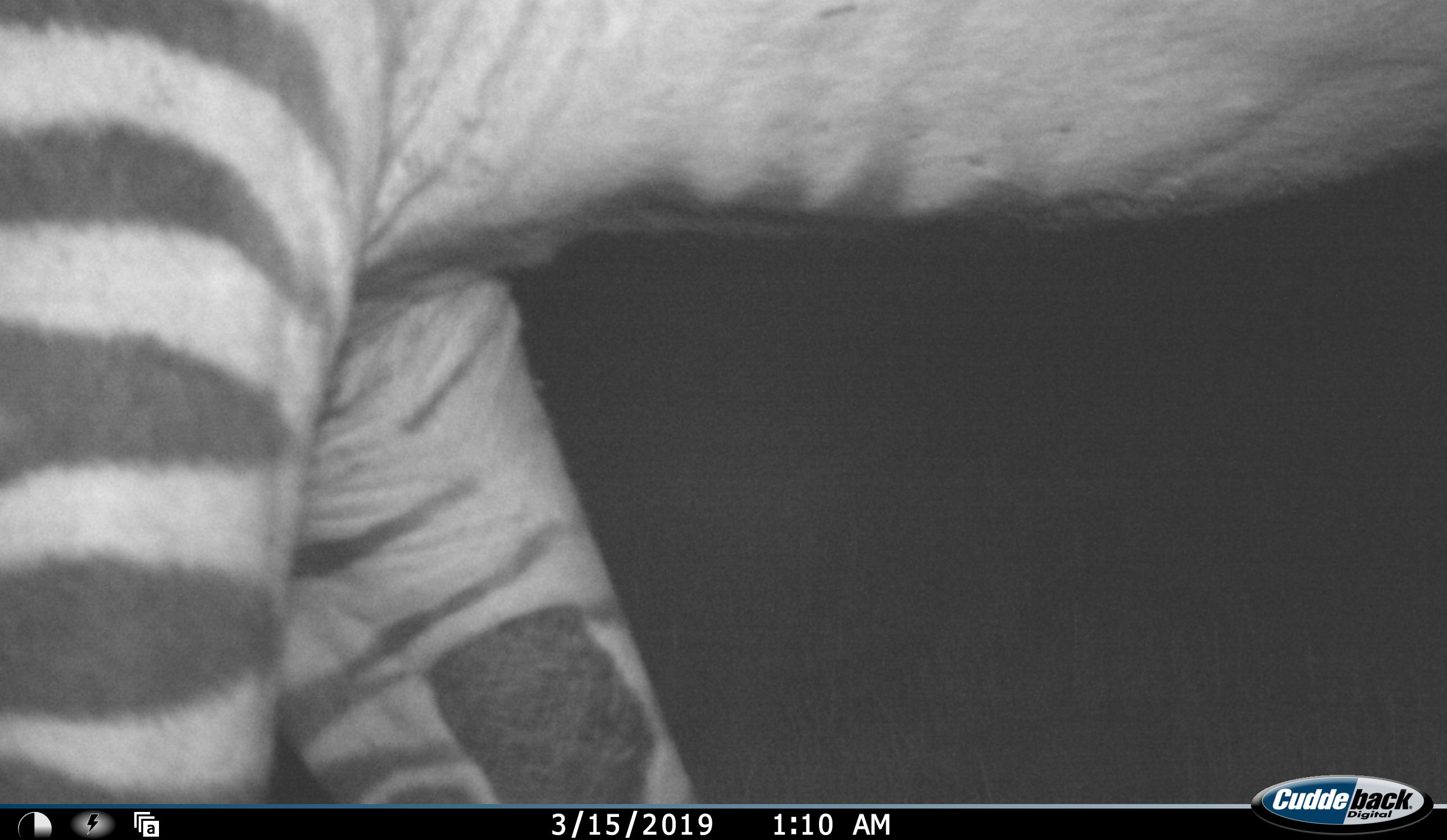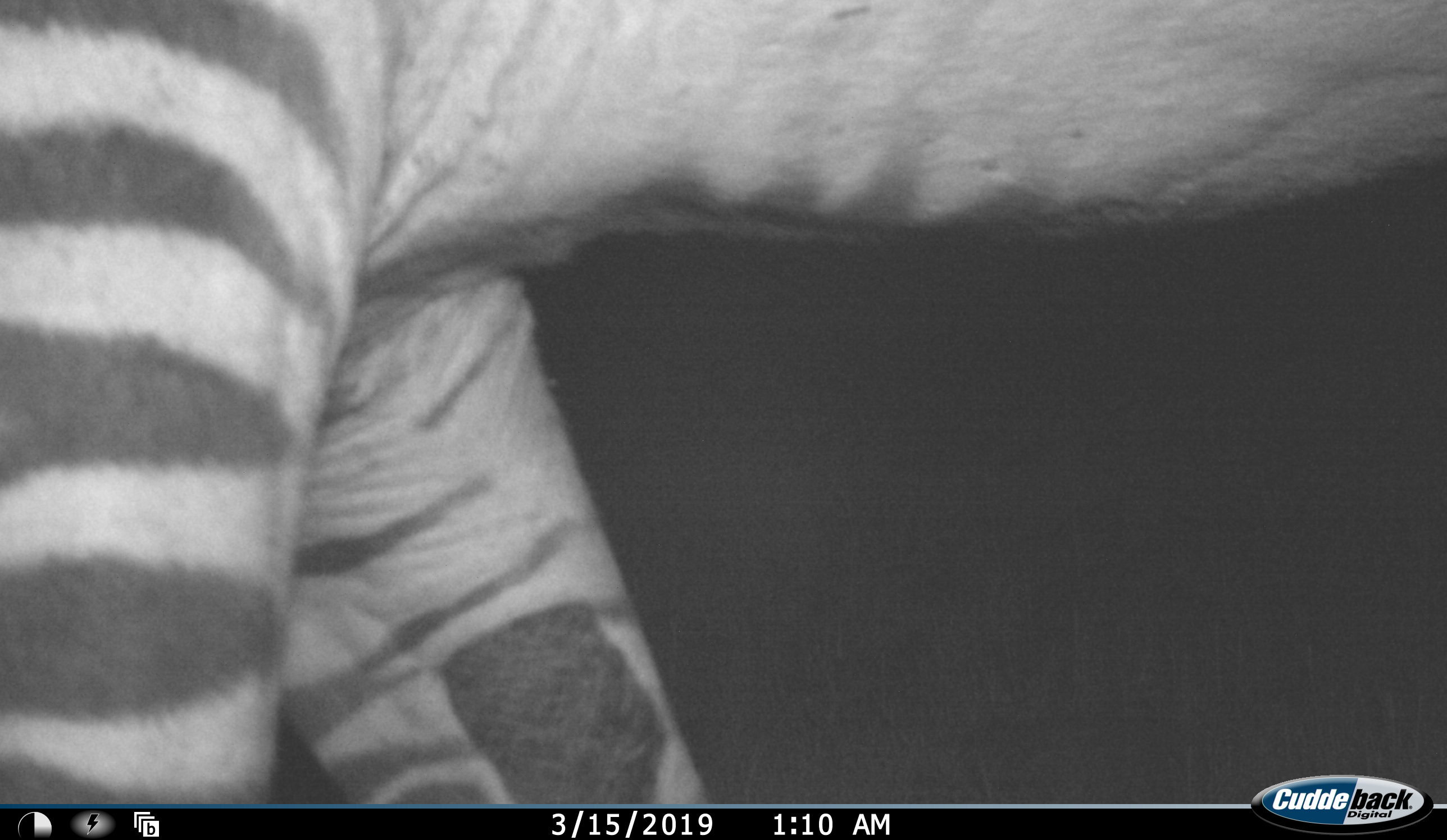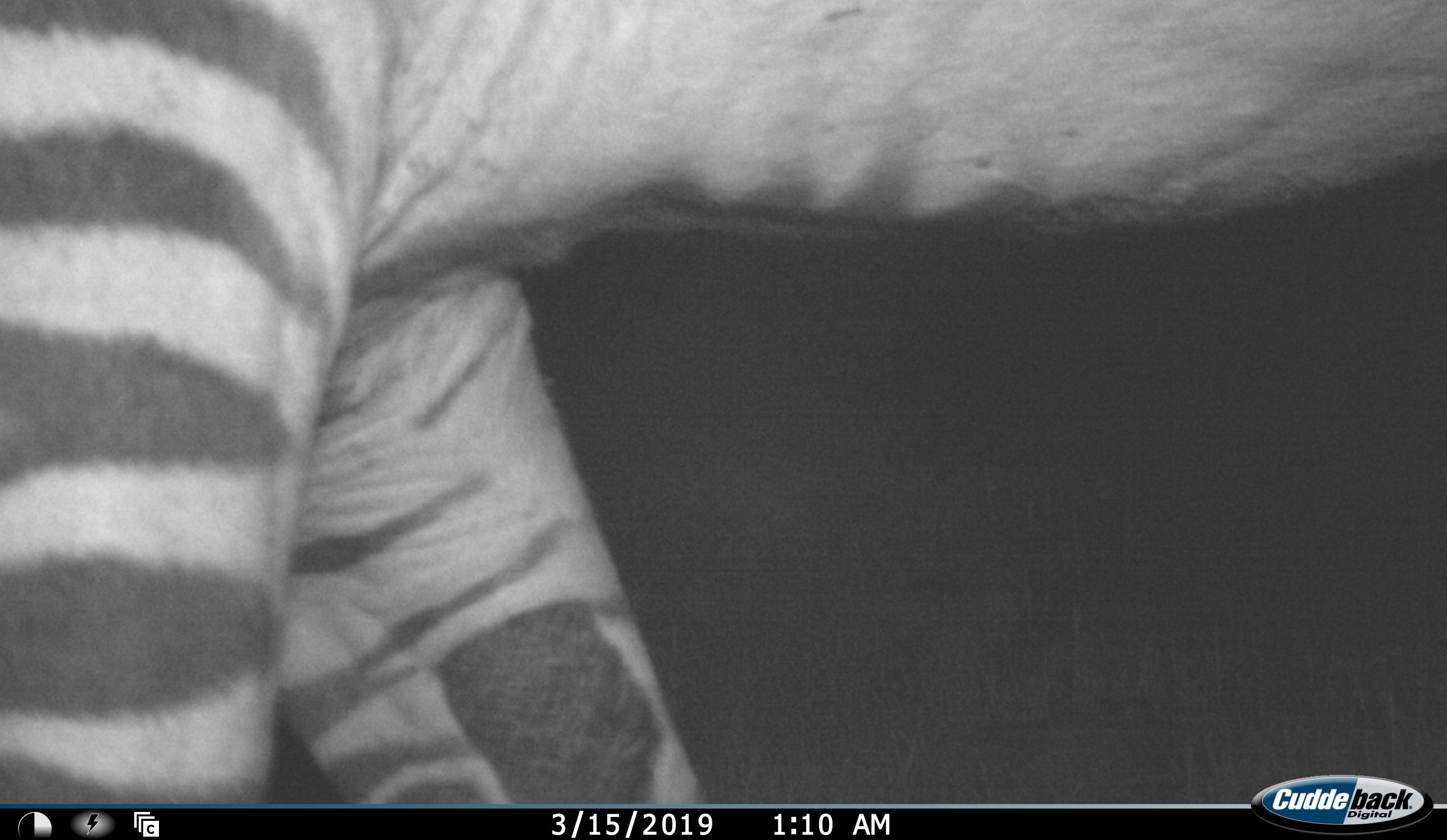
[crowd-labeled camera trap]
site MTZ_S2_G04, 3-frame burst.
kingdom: Animalia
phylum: Chordata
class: Mammalia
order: Perissodactyla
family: Equidae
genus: Equus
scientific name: Equus zebra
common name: mountain zebra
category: zebramountain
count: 1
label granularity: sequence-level